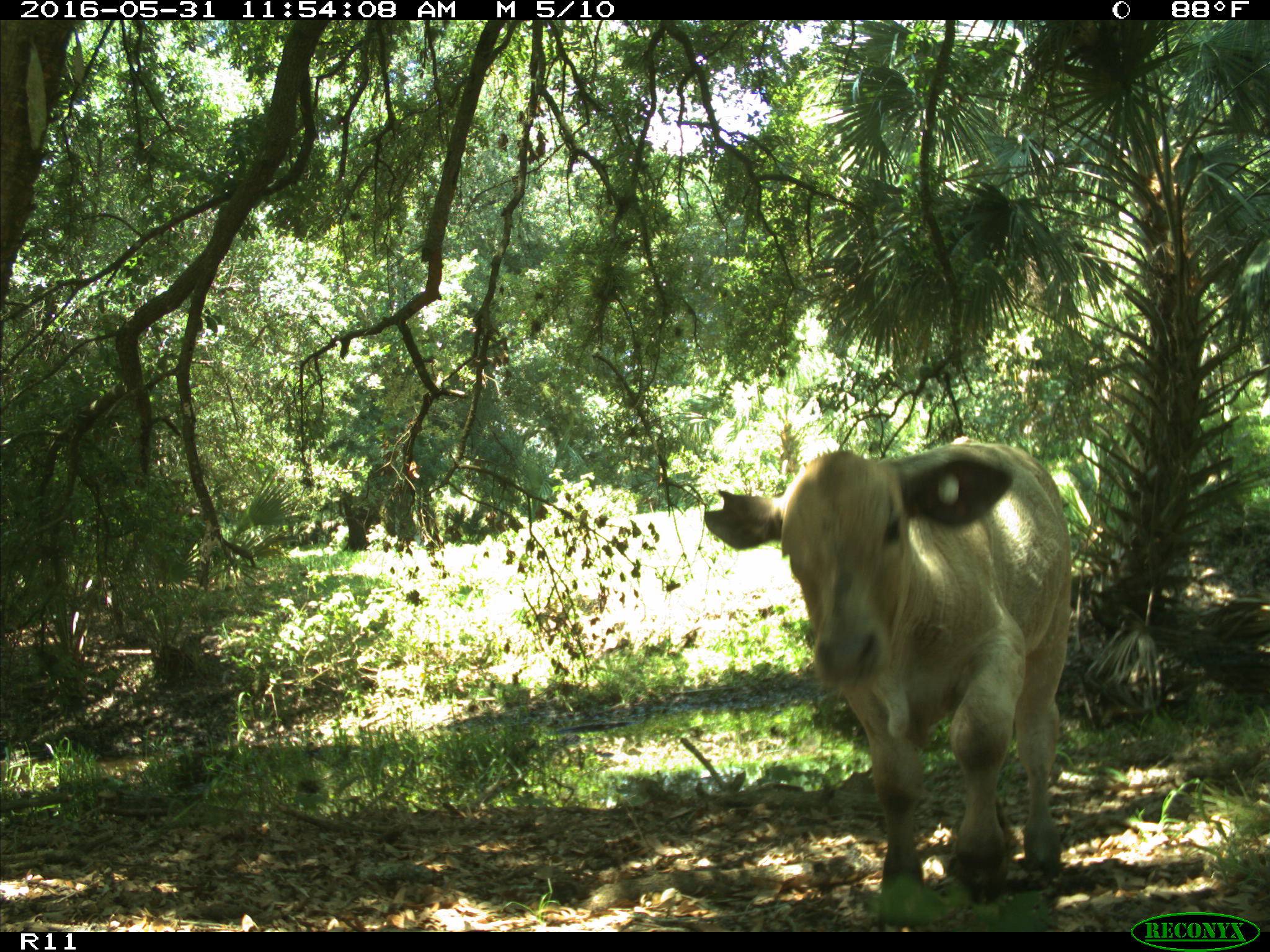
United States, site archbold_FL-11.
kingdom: Animalia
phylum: Chordata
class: Mammalia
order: Artiodactyla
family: Bovidae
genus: Bos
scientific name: Bos taurus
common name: domestic cow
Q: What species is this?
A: Bos taurus (domestic cow).